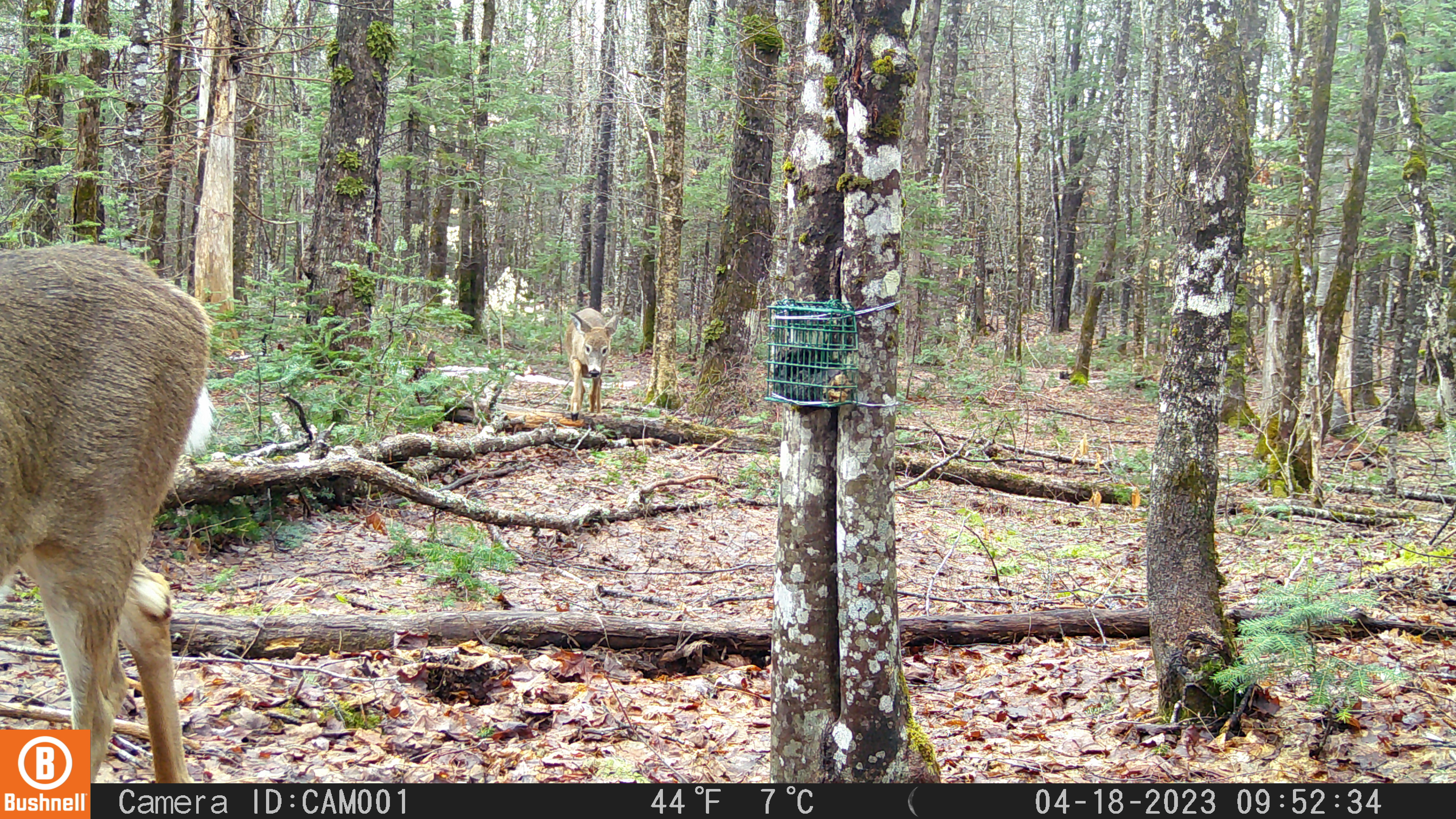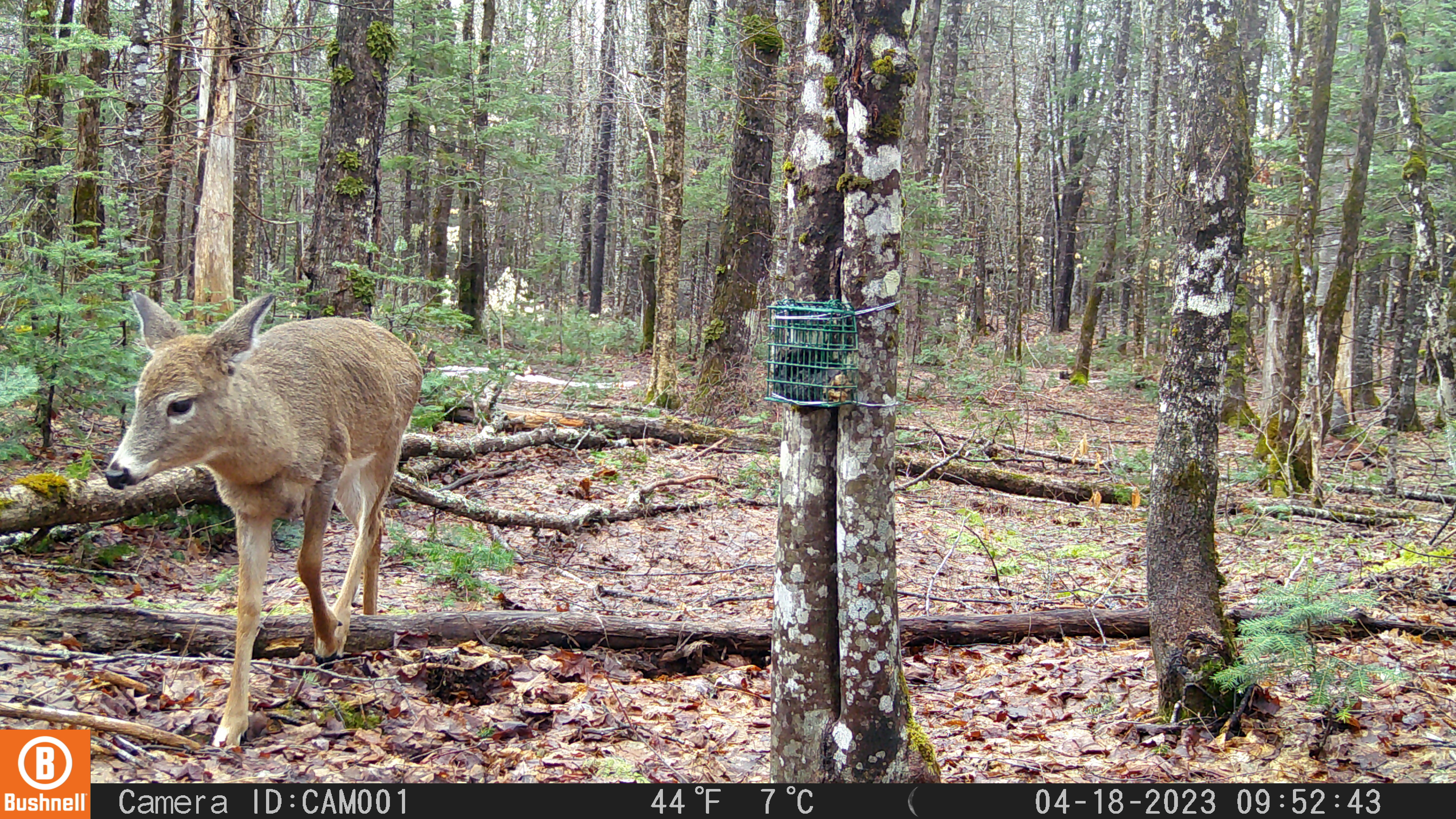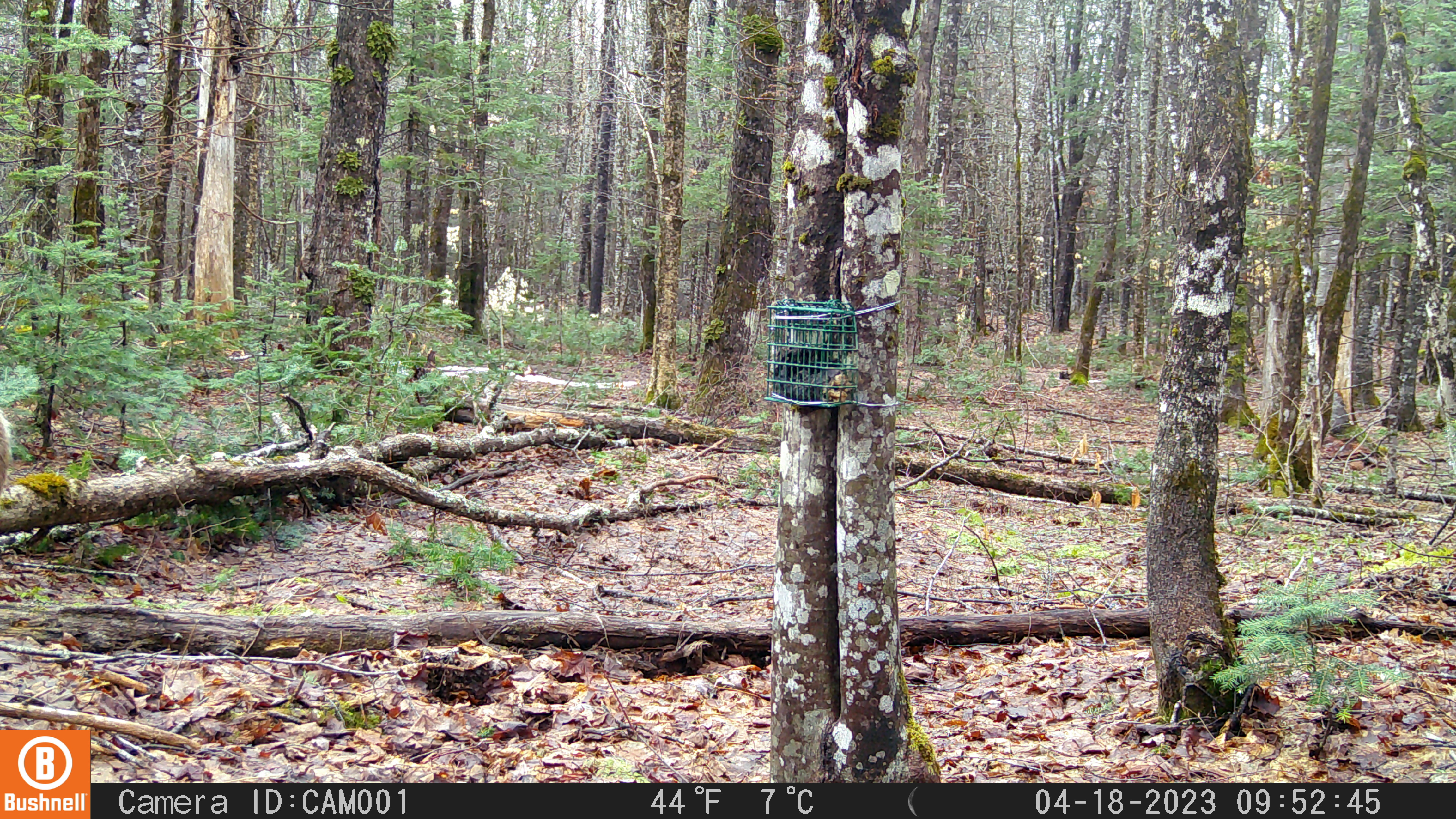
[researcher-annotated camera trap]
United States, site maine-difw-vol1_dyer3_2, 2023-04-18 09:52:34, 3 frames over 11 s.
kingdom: Animalia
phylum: Chordata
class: Mammalia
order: Artiodactyla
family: Cervidae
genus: Odocoileus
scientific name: Odocoileus virginianus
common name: white-tailed deer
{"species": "white-tailed deer (Odocoileus virginianus)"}